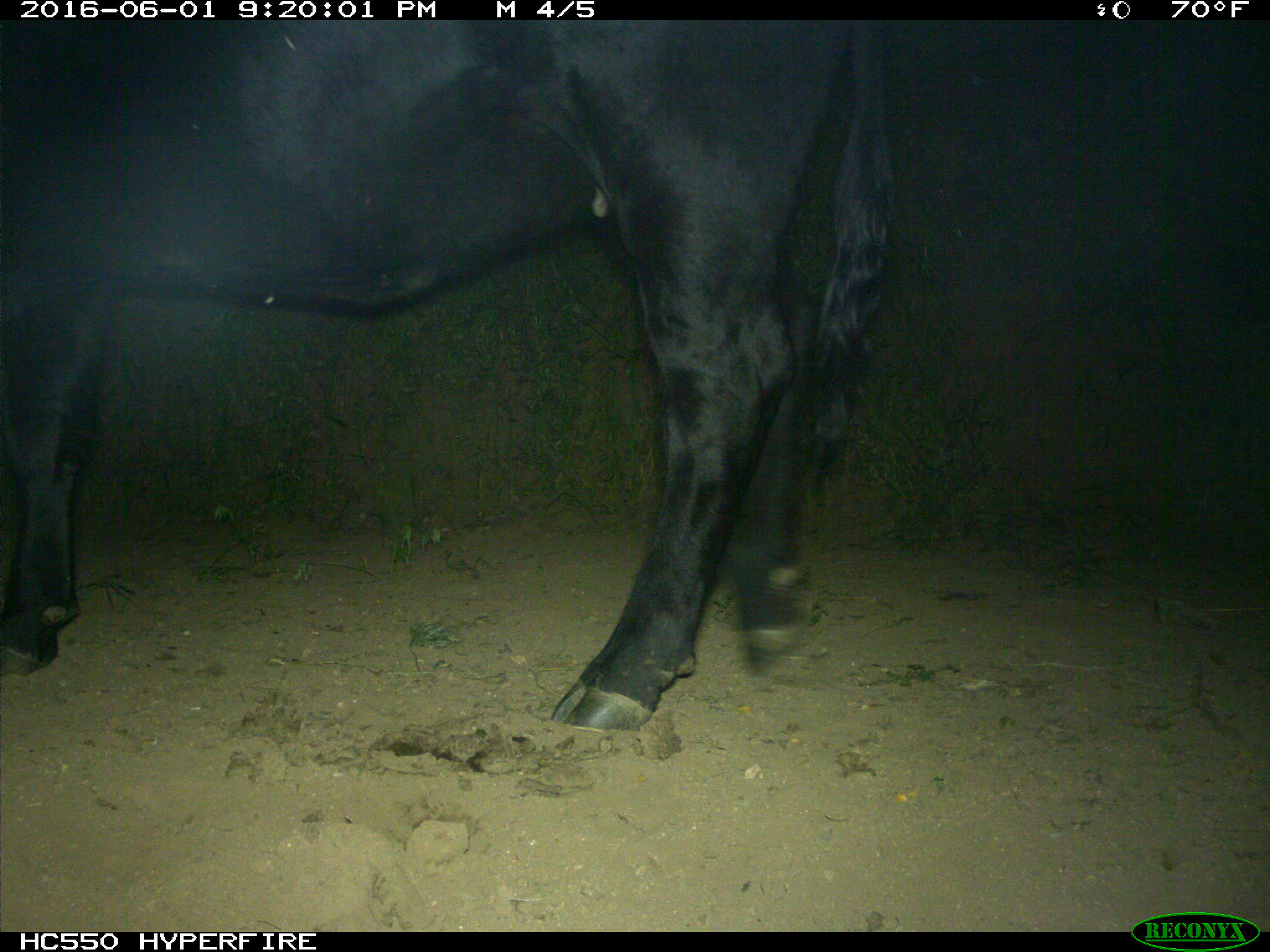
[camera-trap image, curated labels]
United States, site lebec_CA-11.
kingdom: Animalia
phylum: Chordata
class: Mammalia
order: Artiodactyla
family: Bovidae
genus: Bos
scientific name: Bos taurus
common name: domestic cow